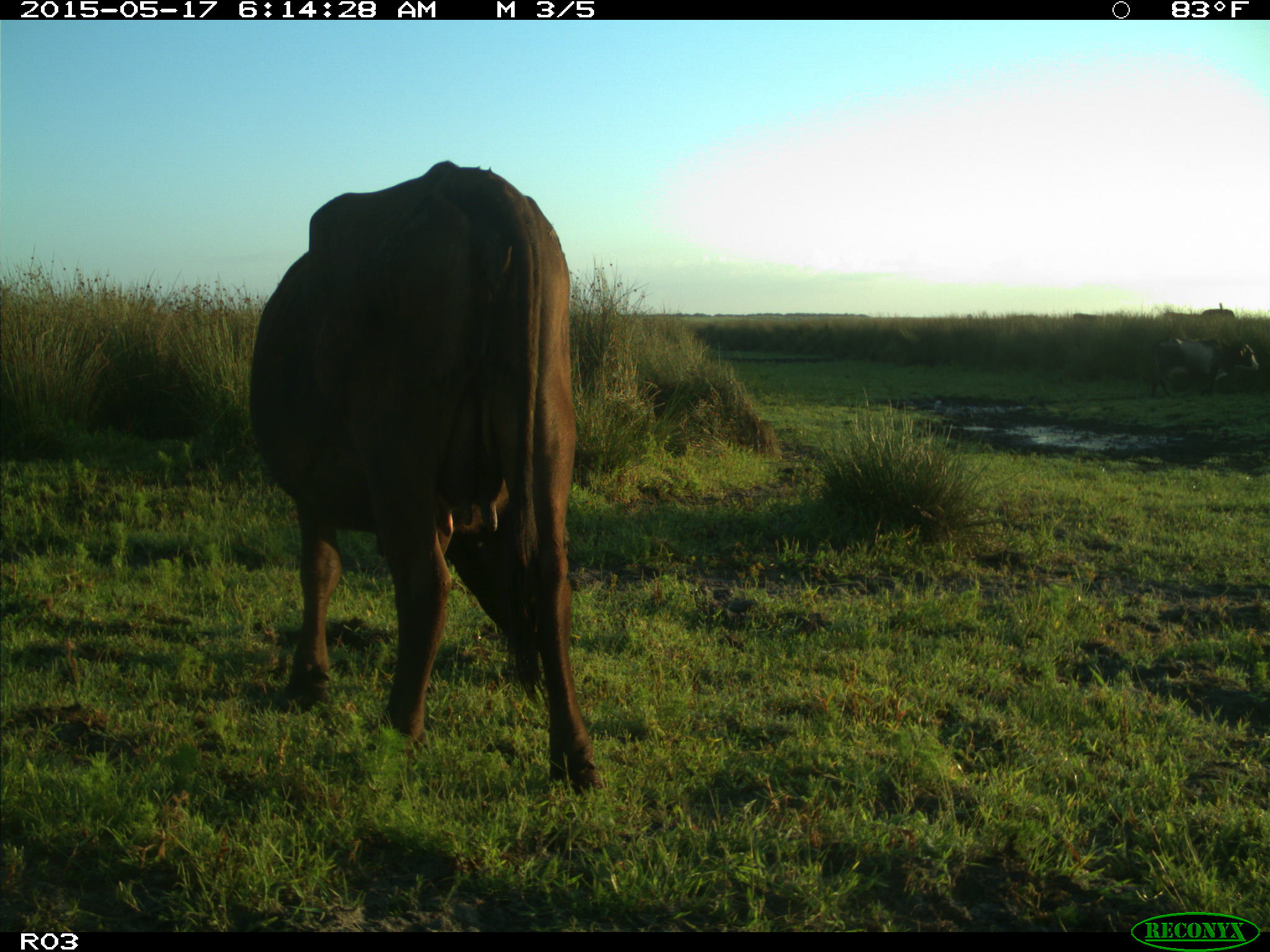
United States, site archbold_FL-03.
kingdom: Animalia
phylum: Chordata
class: Mammalia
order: Artiodactyla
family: Bovidae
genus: Bos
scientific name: Bos taurus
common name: domestic cow